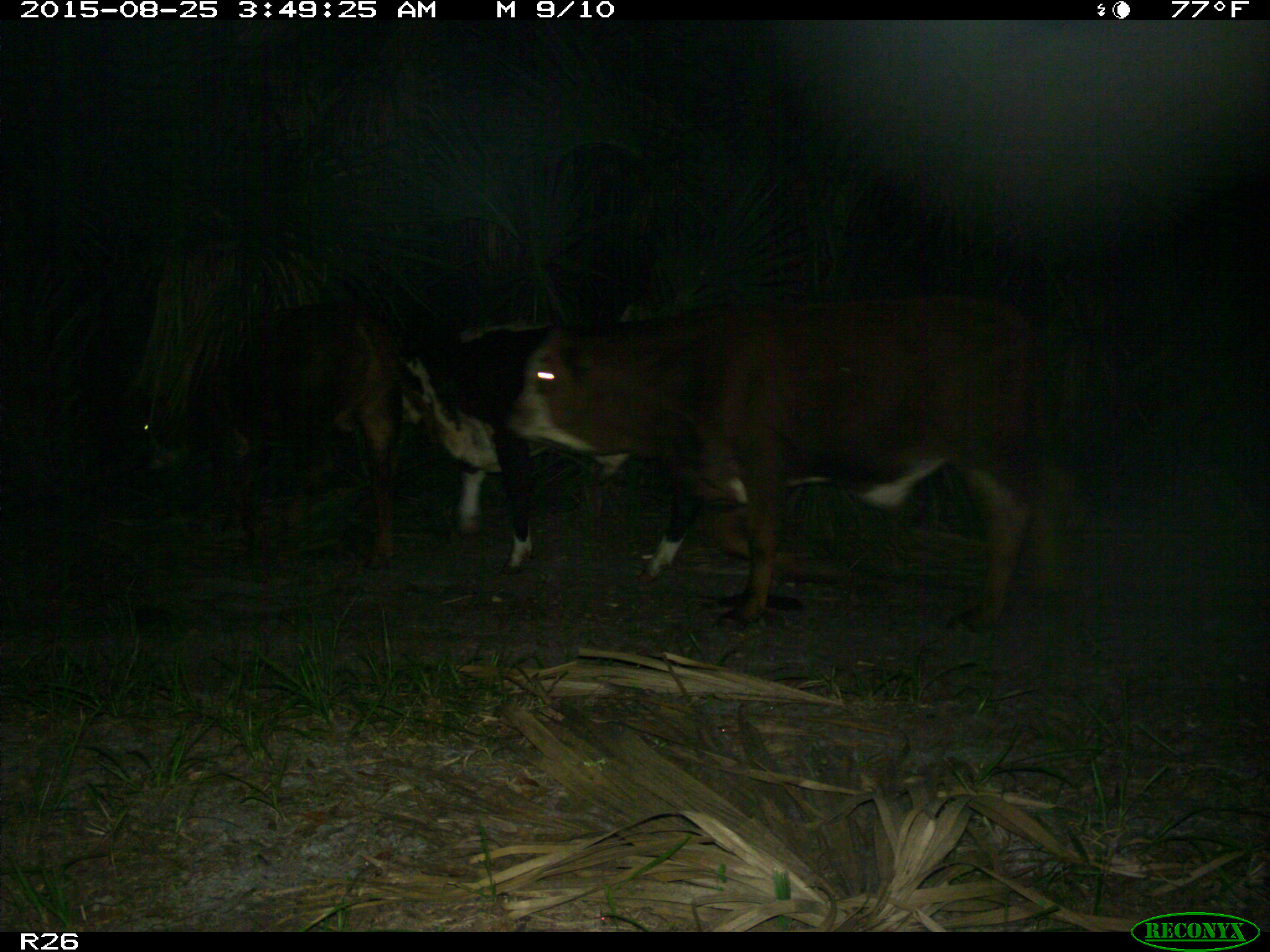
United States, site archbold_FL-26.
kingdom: Animalia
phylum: Chordata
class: Mammalia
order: Artiodactyla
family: Bovidae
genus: Bos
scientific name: Bos taurus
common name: domestic cow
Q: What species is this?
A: Bos taurus (domestic cow).